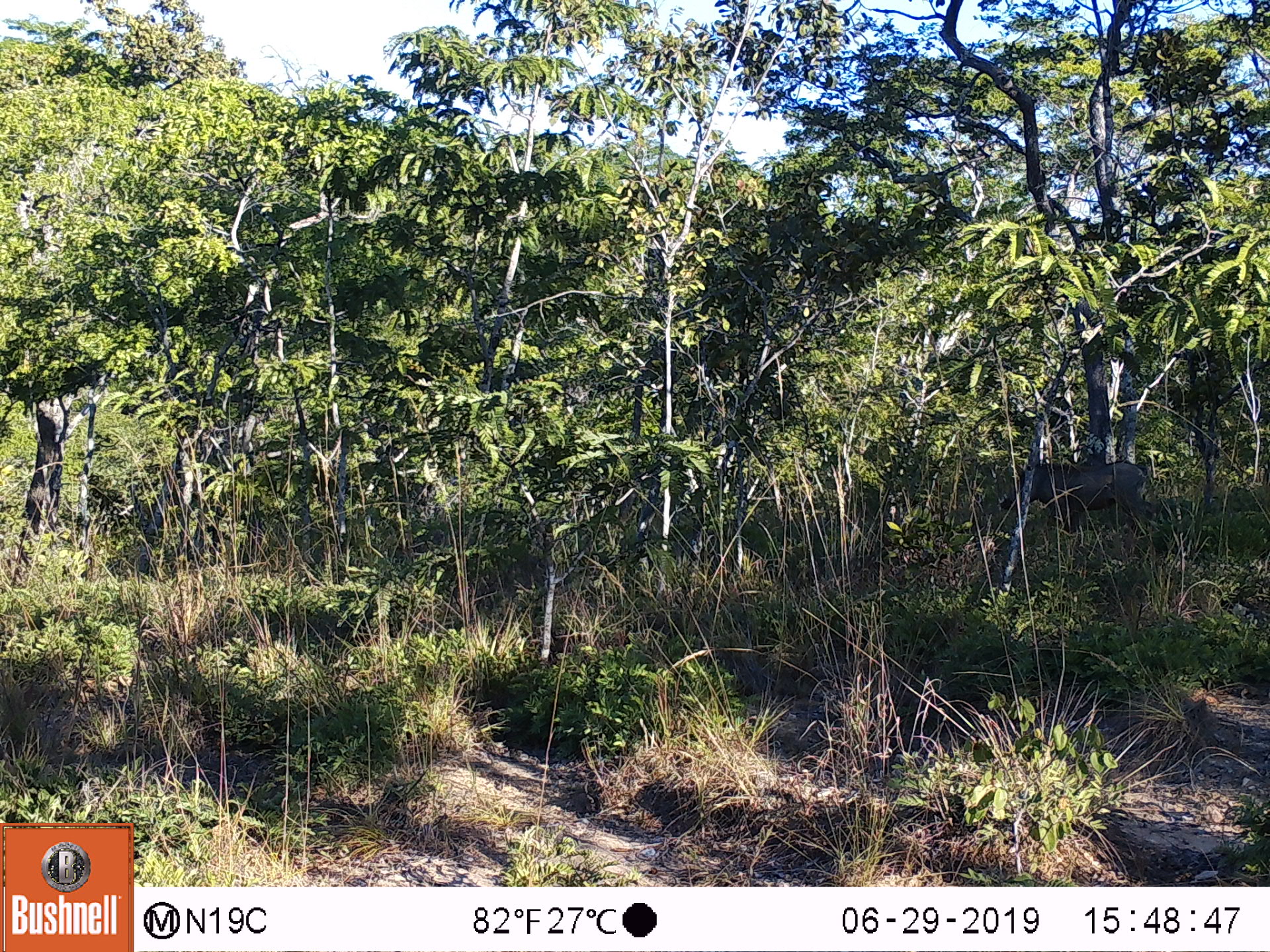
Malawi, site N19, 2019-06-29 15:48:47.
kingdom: Animalia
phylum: Chordata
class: Mammalia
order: Artiodactyla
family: Suidae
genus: Phacochoerus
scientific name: Phacochoerus africanus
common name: common warthog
Common warthog (Phacochoerus africanus), count 1.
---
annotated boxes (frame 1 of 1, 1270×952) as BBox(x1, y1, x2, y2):
common warthog: BBox(1002, 447, 1152, 545)